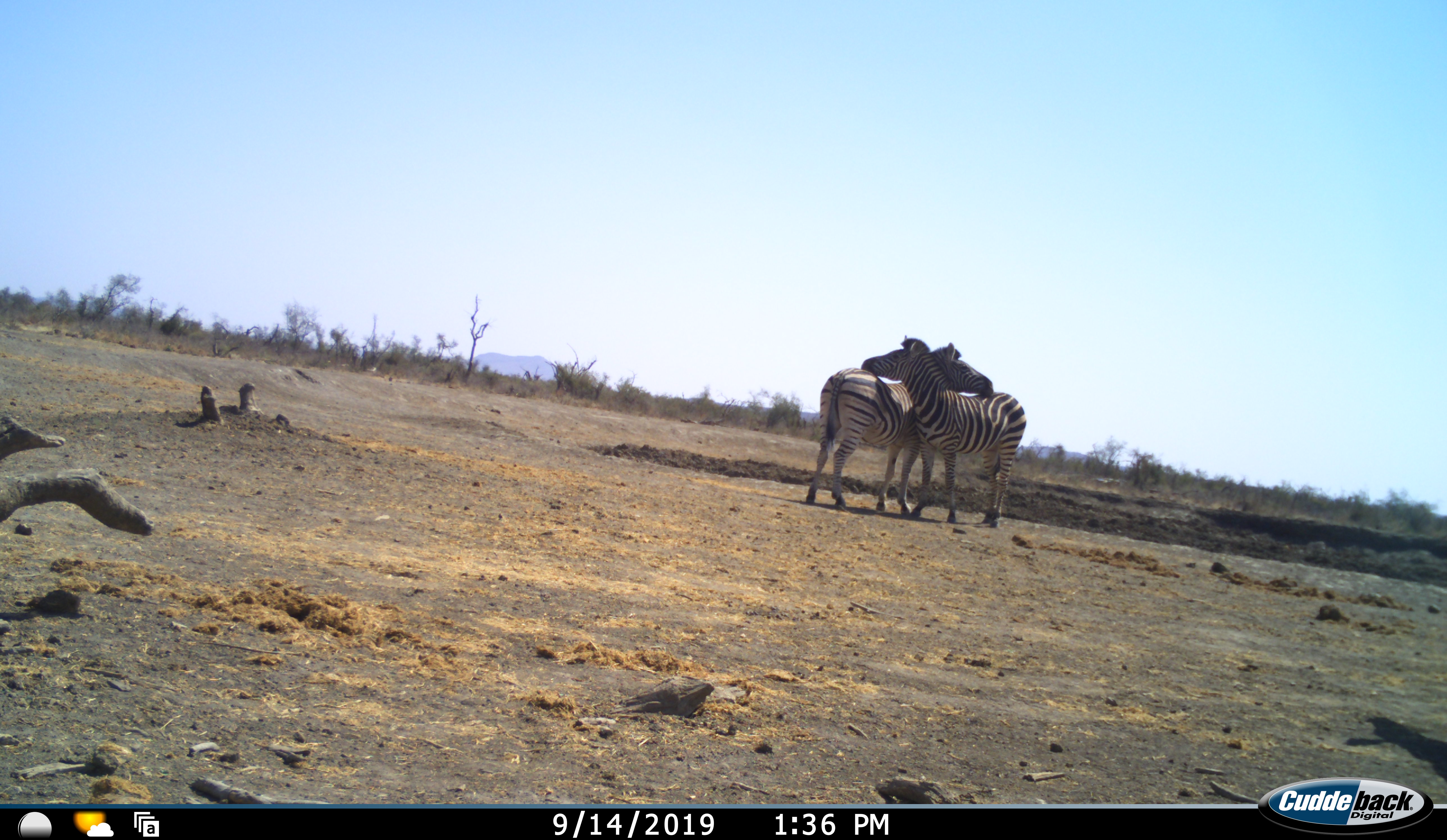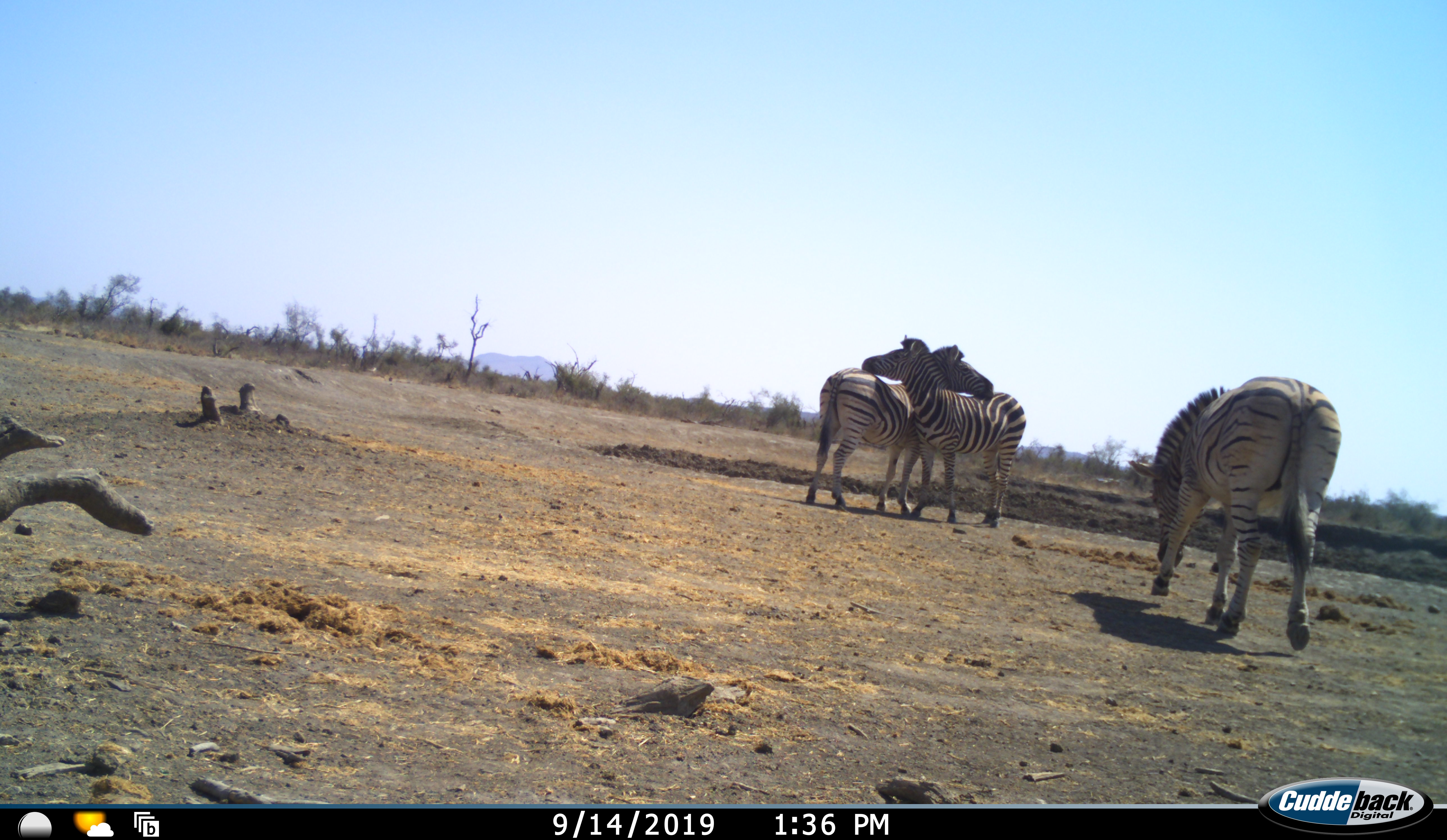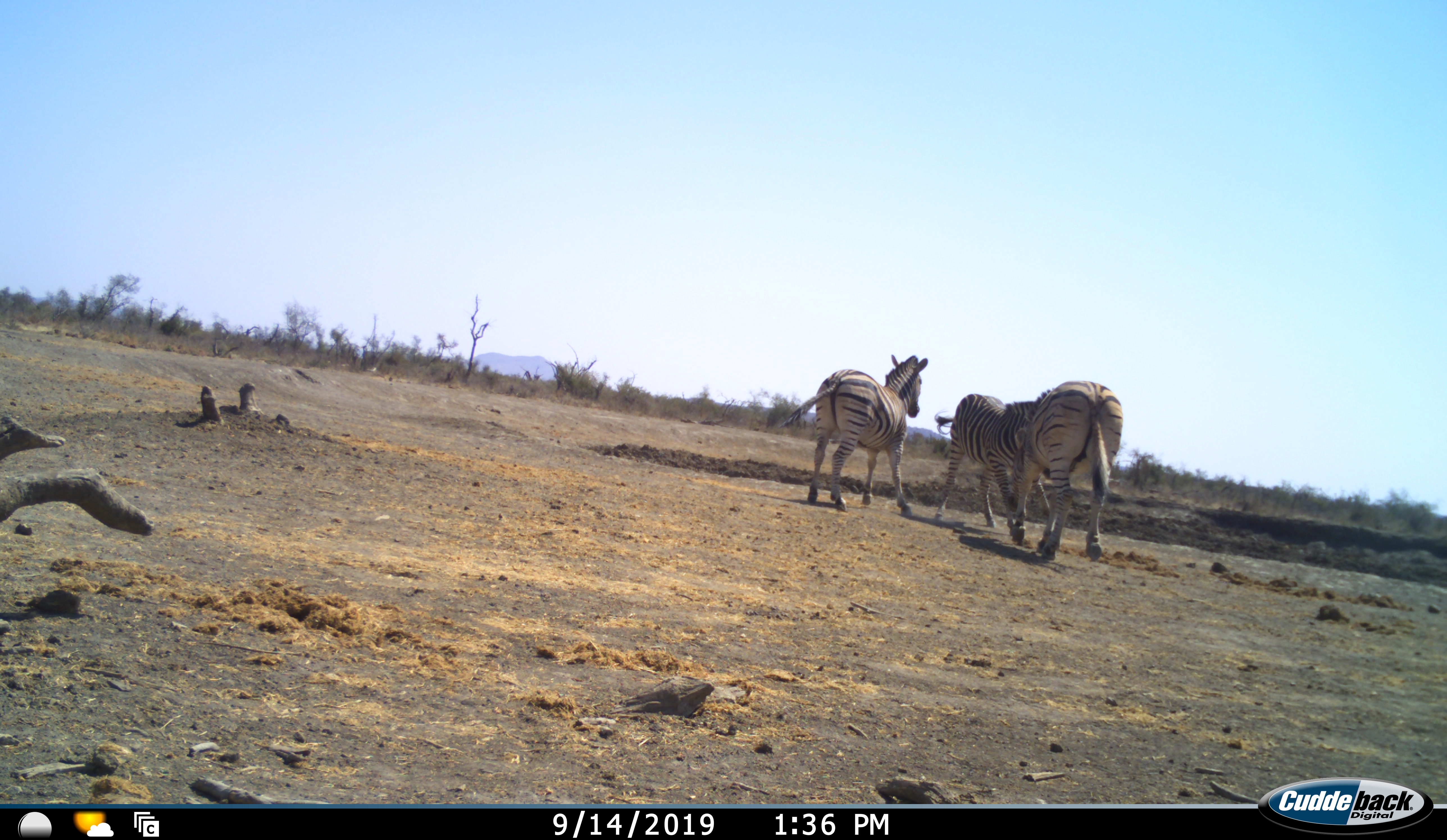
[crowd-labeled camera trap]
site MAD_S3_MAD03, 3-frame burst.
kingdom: Animalia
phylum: Chordata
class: Mammalia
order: Perissodactyla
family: Equidae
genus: Equus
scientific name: Equus quagga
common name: plains zebra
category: zebraplains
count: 3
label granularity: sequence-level